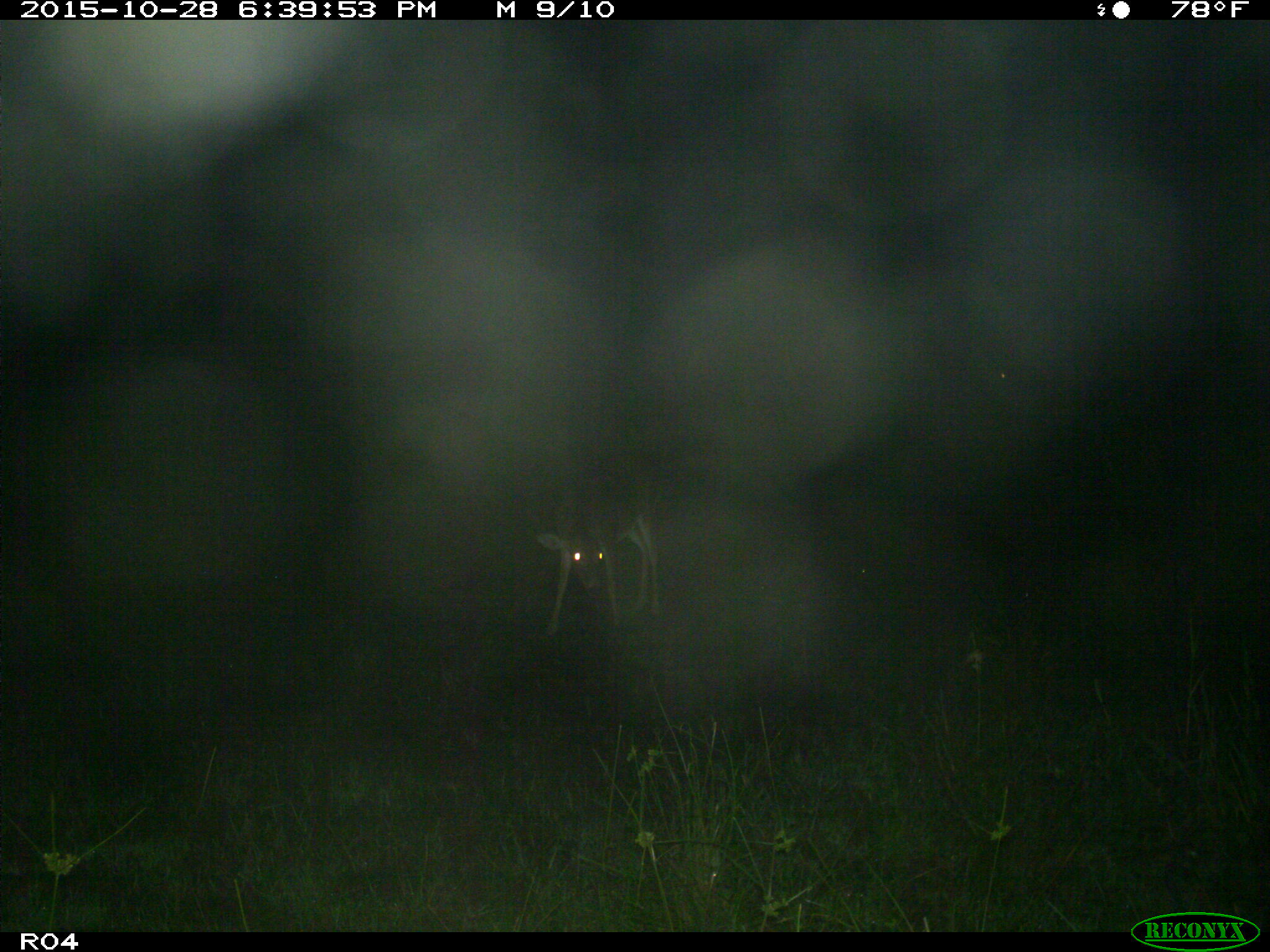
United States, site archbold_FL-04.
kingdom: Animalia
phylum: Chordata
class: Mammalia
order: Artiodactyla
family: Cervidae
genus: Odocoileus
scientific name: Odocoileus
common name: deer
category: unidentified deer